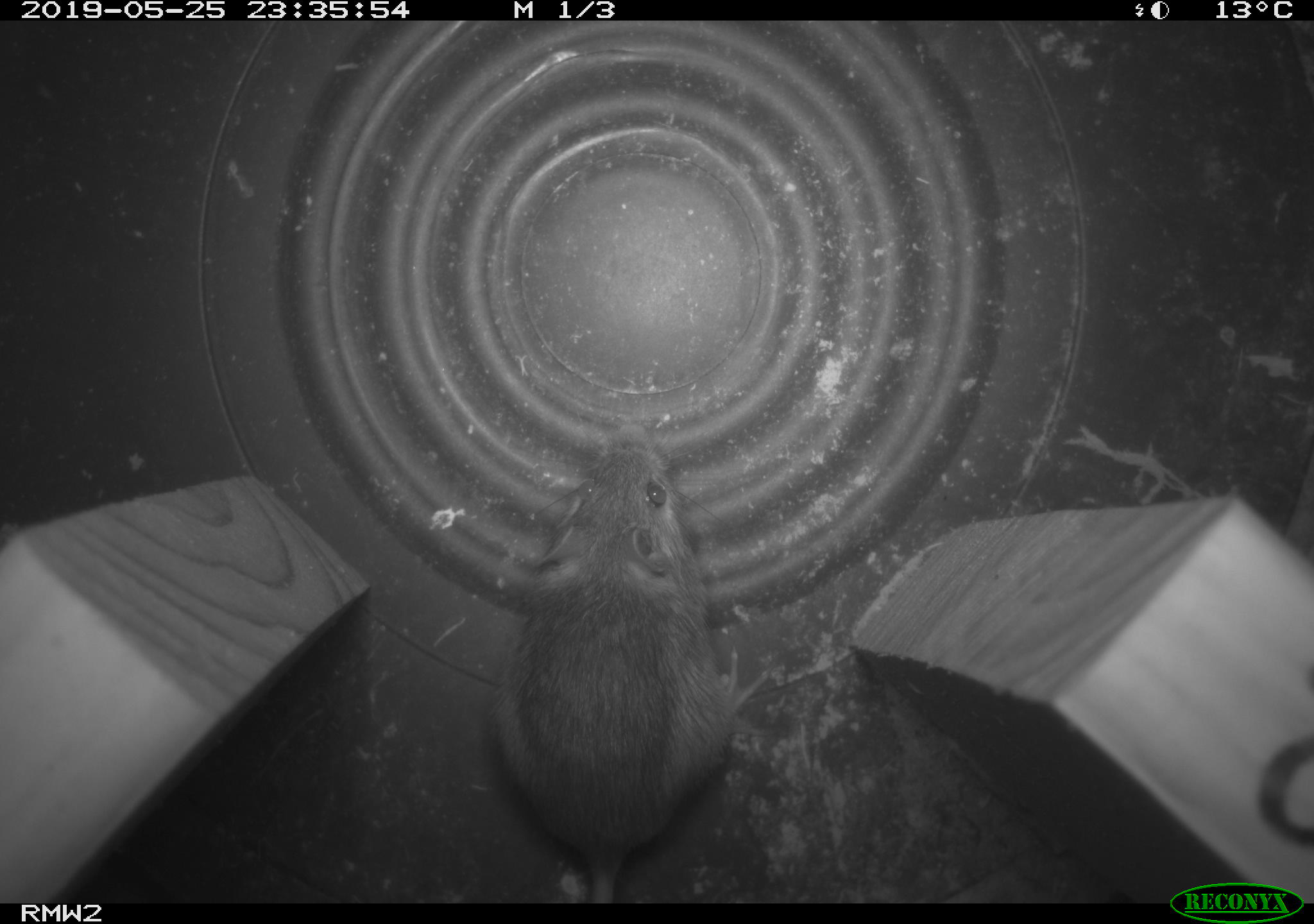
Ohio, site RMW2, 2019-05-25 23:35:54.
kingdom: Animalia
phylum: Chordata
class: Mammalia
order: Rodentia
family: Zapodidae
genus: Napaeozapus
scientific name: Napaeozapus insignis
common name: woodland jumping mouse